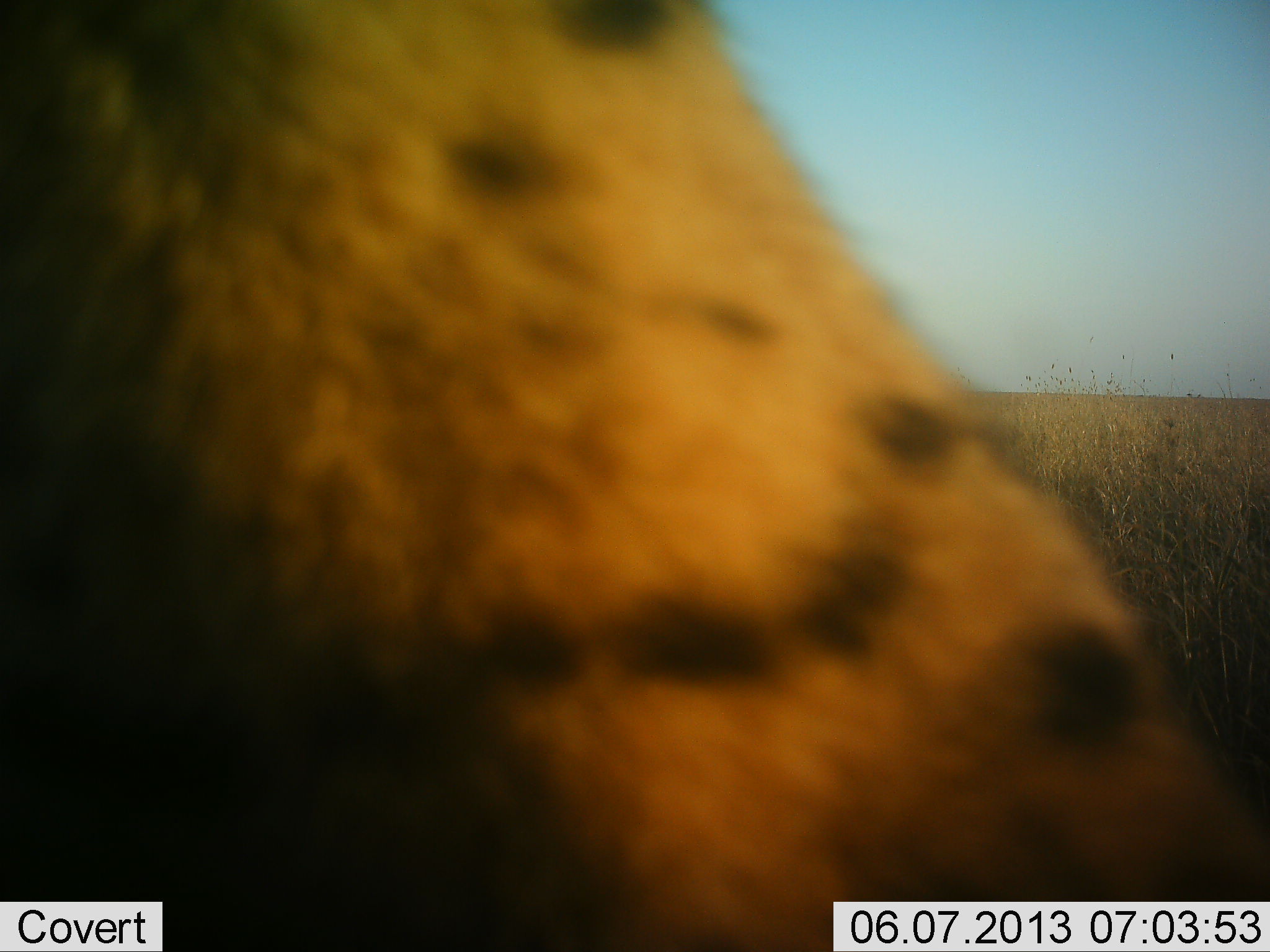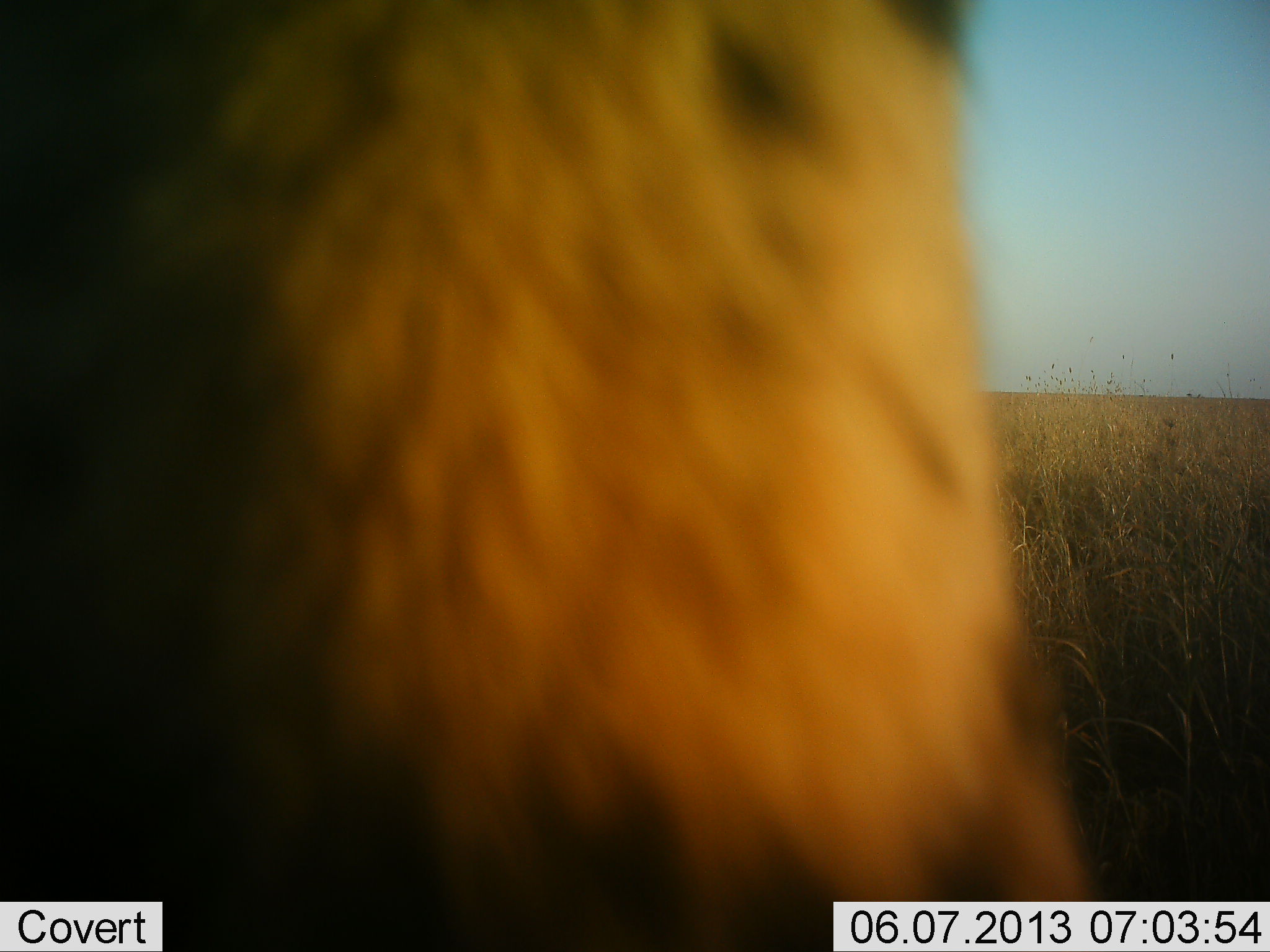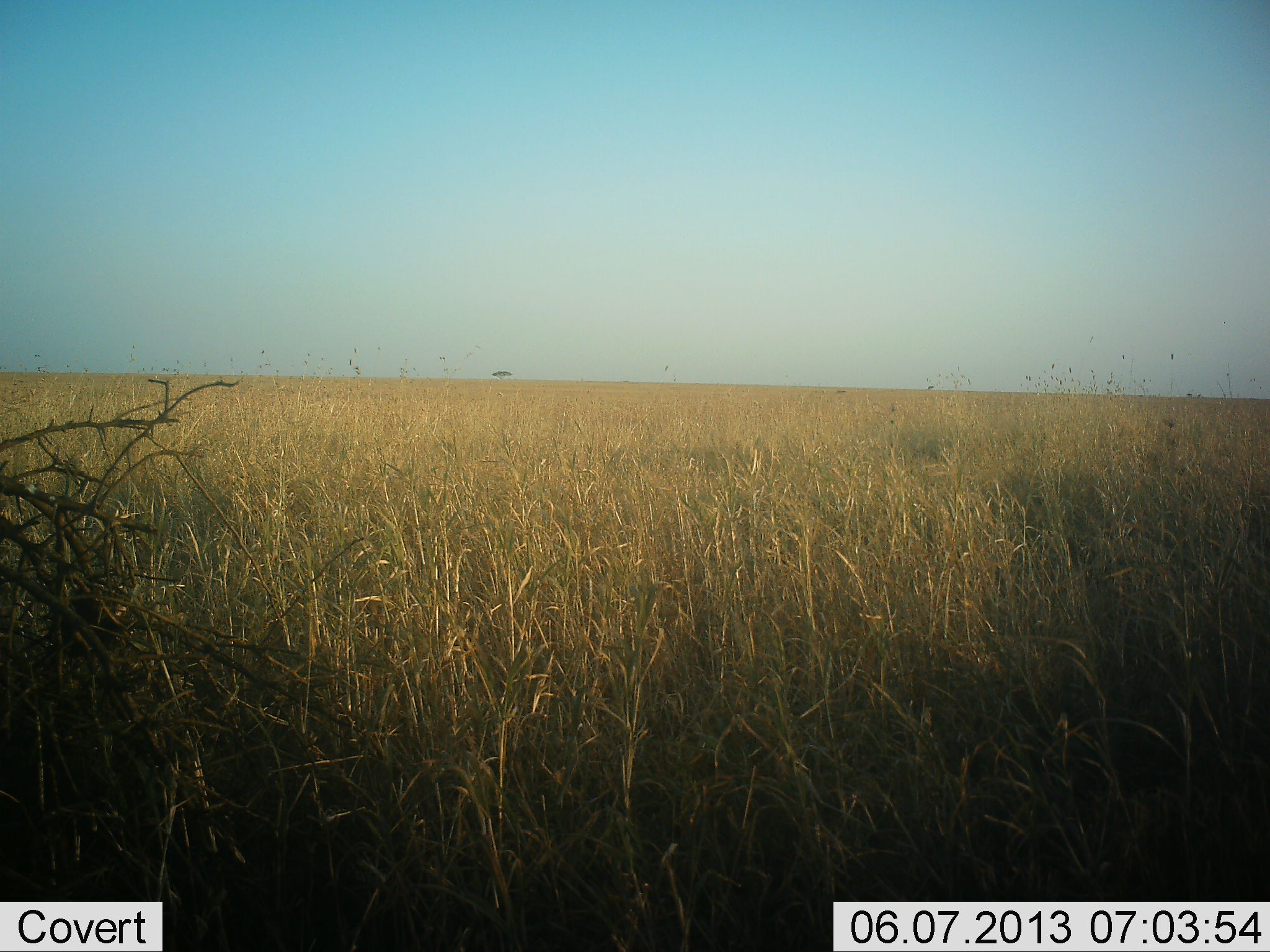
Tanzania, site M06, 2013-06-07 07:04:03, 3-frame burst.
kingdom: Animalia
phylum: Chordata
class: Mammalia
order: Carnivora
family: Hyaenidae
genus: Crocuta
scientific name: Crocuta crocuta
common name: spotted hyena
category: hyenaspotted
Hyenaspotted (spotted hyena) (Crocuta crocuta), count 1. Behavior (volunteer vote fractions): standing 14%, resting 7%, moving 71%, interacting 7%. Young present (vote fraction): 0%. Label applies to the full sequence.